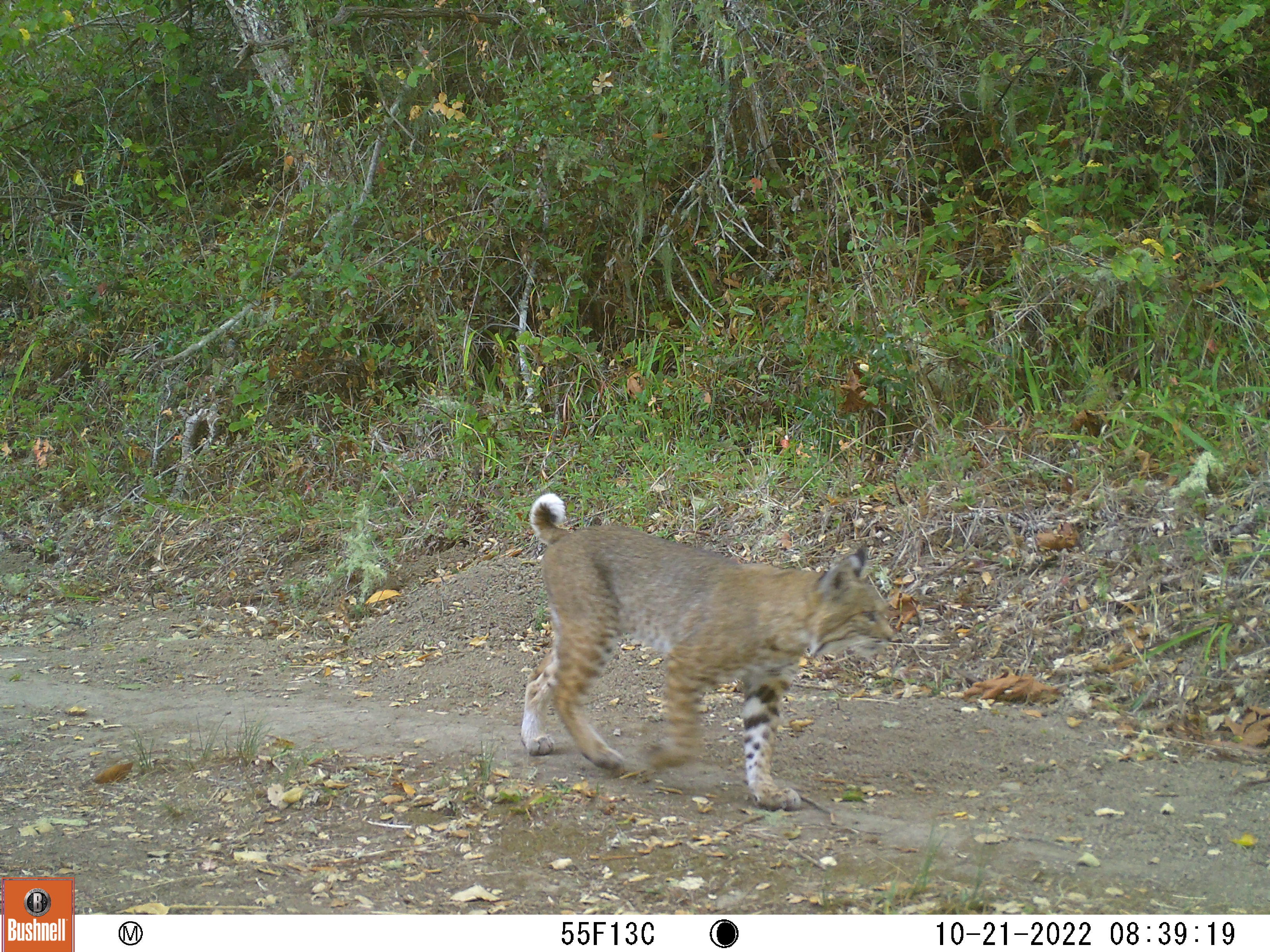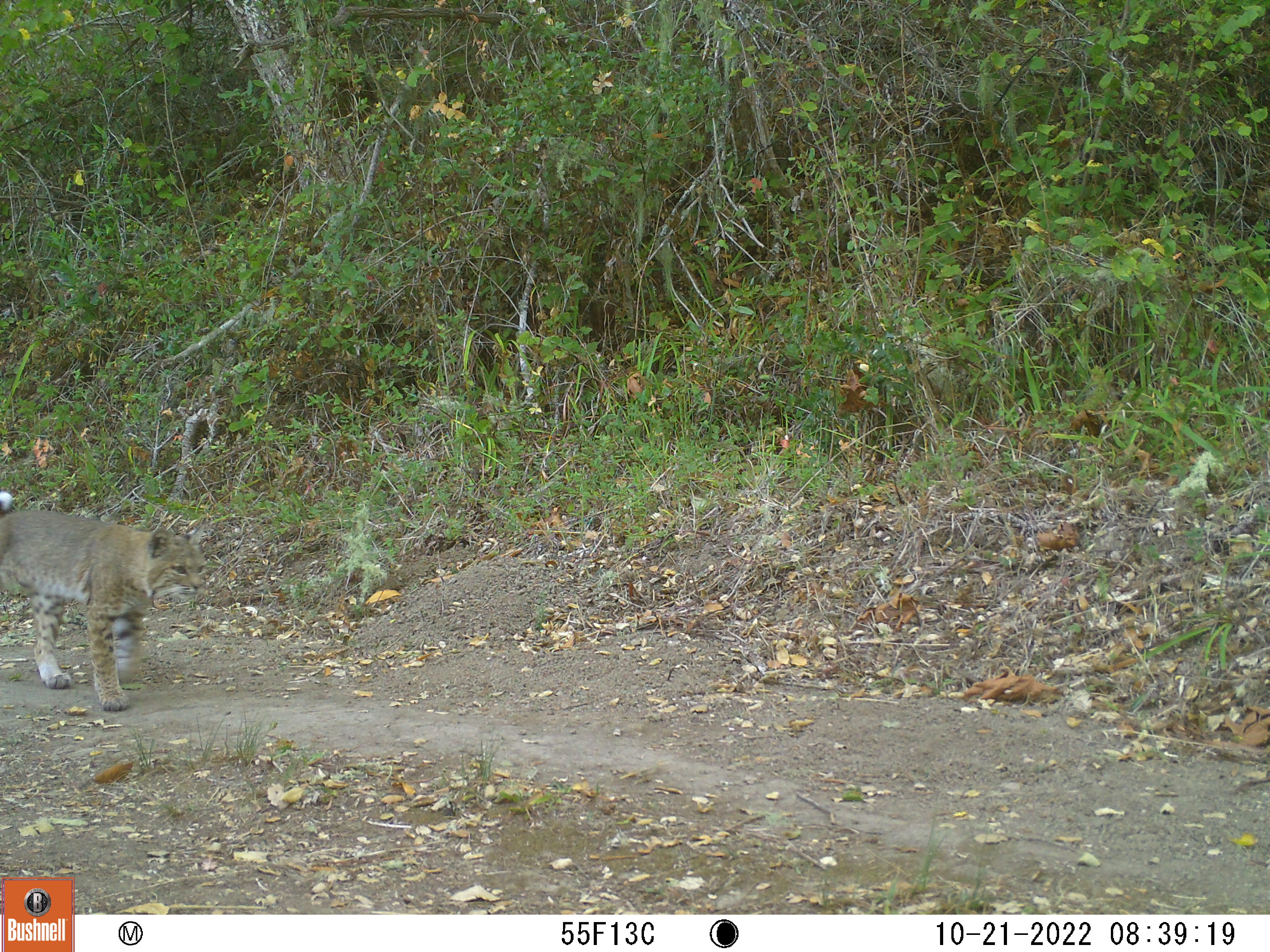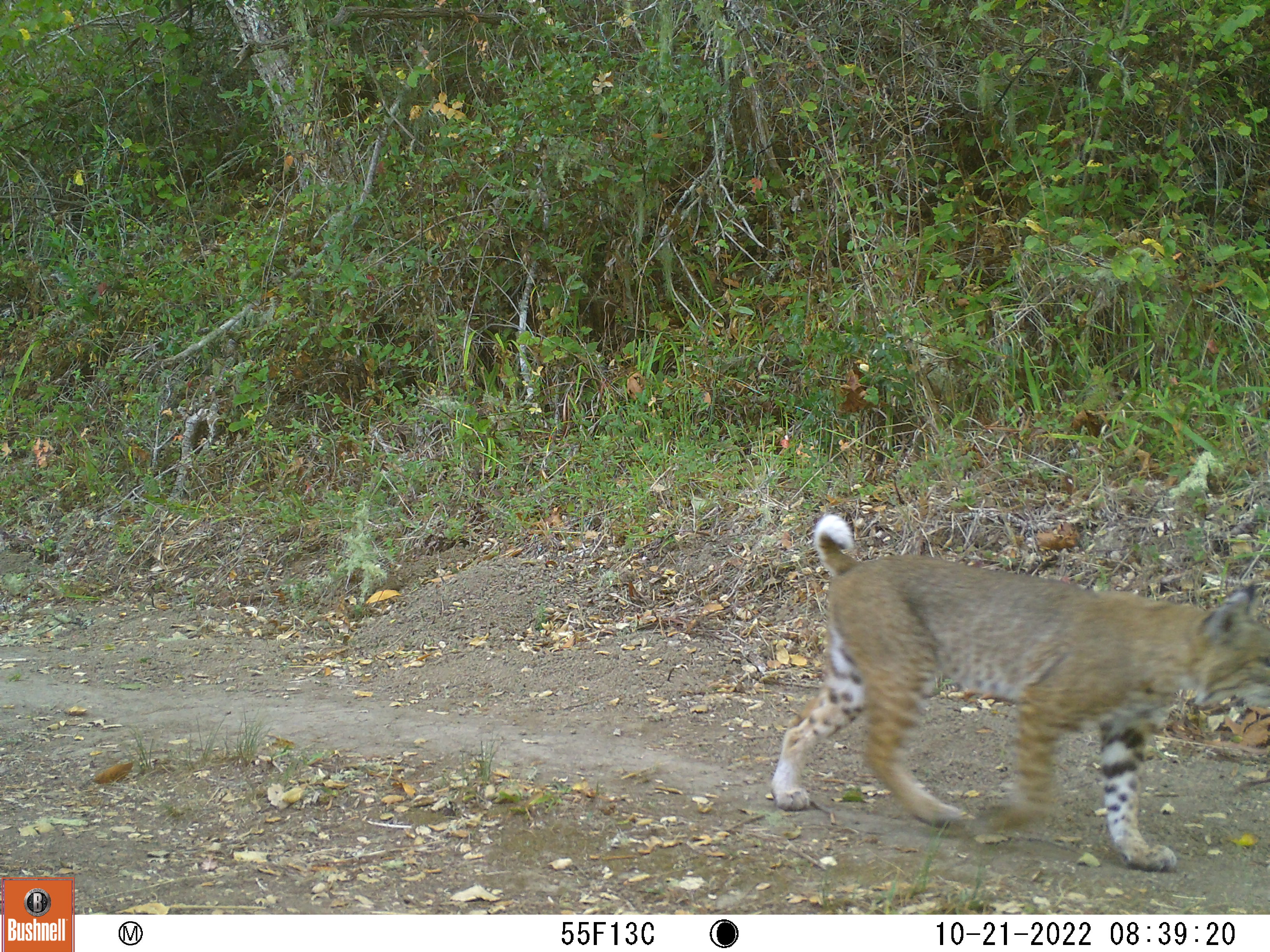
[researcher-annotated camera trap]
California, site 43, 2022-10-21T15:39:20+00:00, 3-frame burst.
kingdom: Animalia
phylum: Chordata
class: Mammalia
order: Carnivora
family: Felidae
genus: Lynx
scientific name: Lynx rufus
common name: bobcat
Bobcat (Lynx rufus).